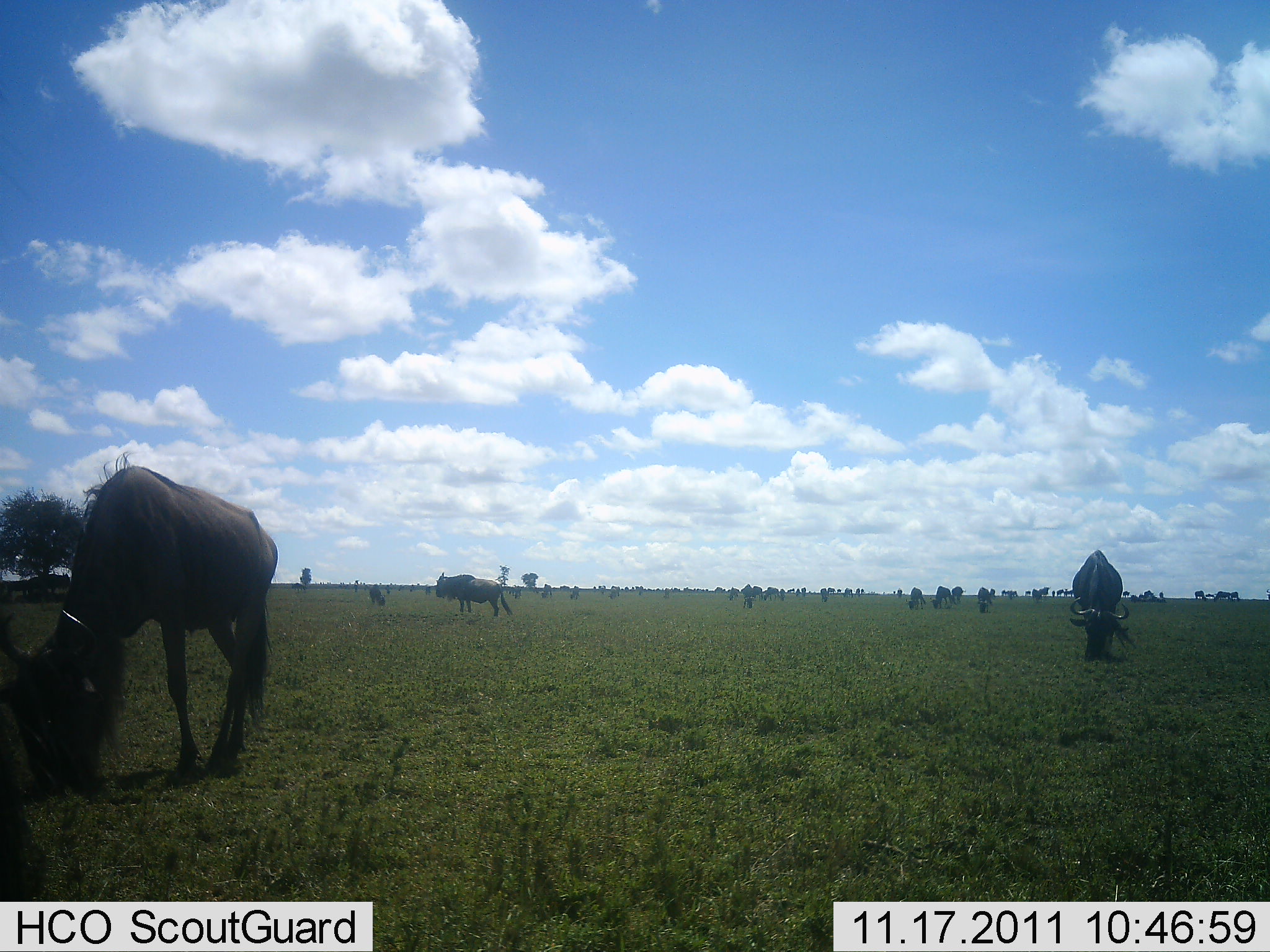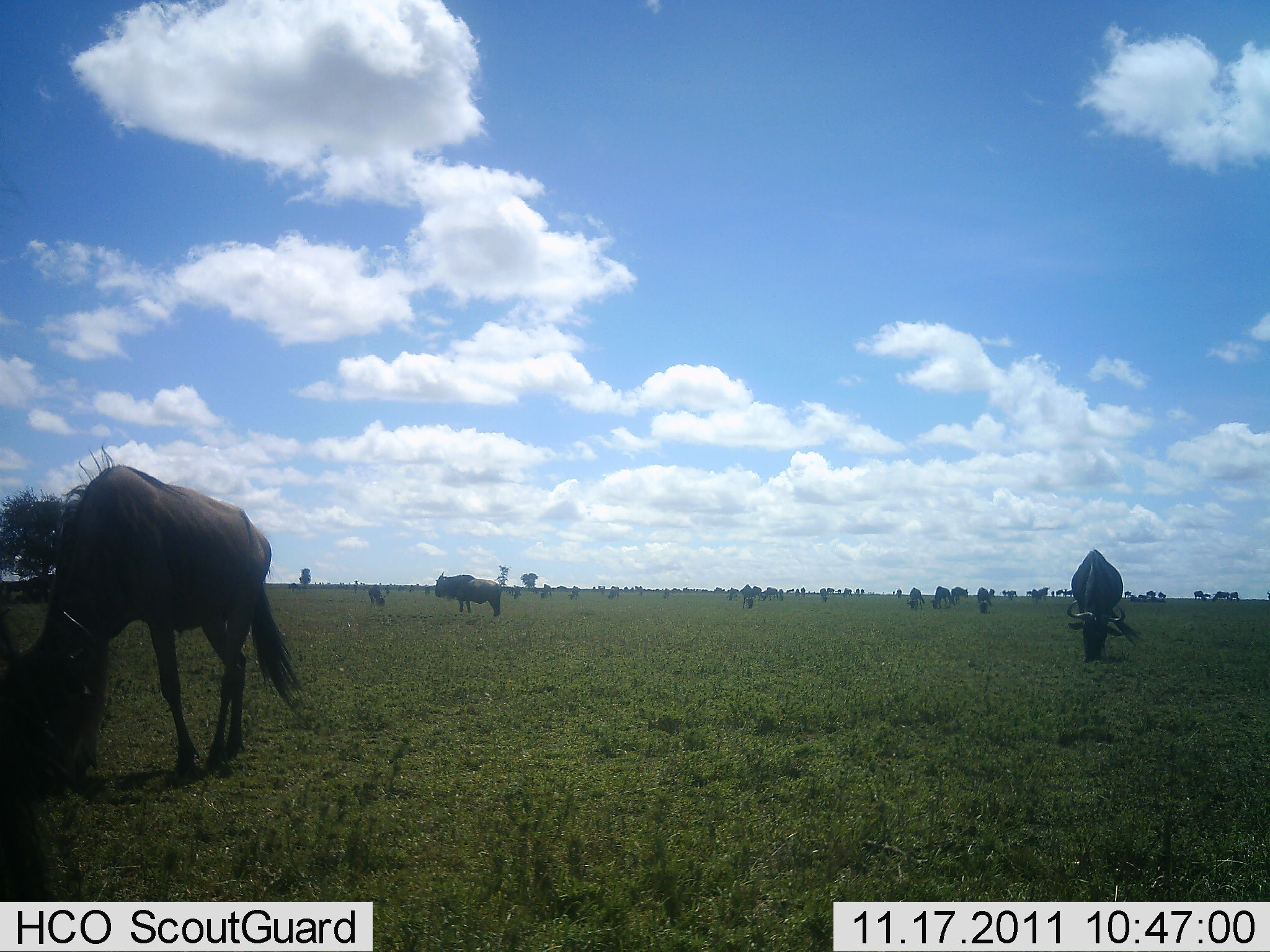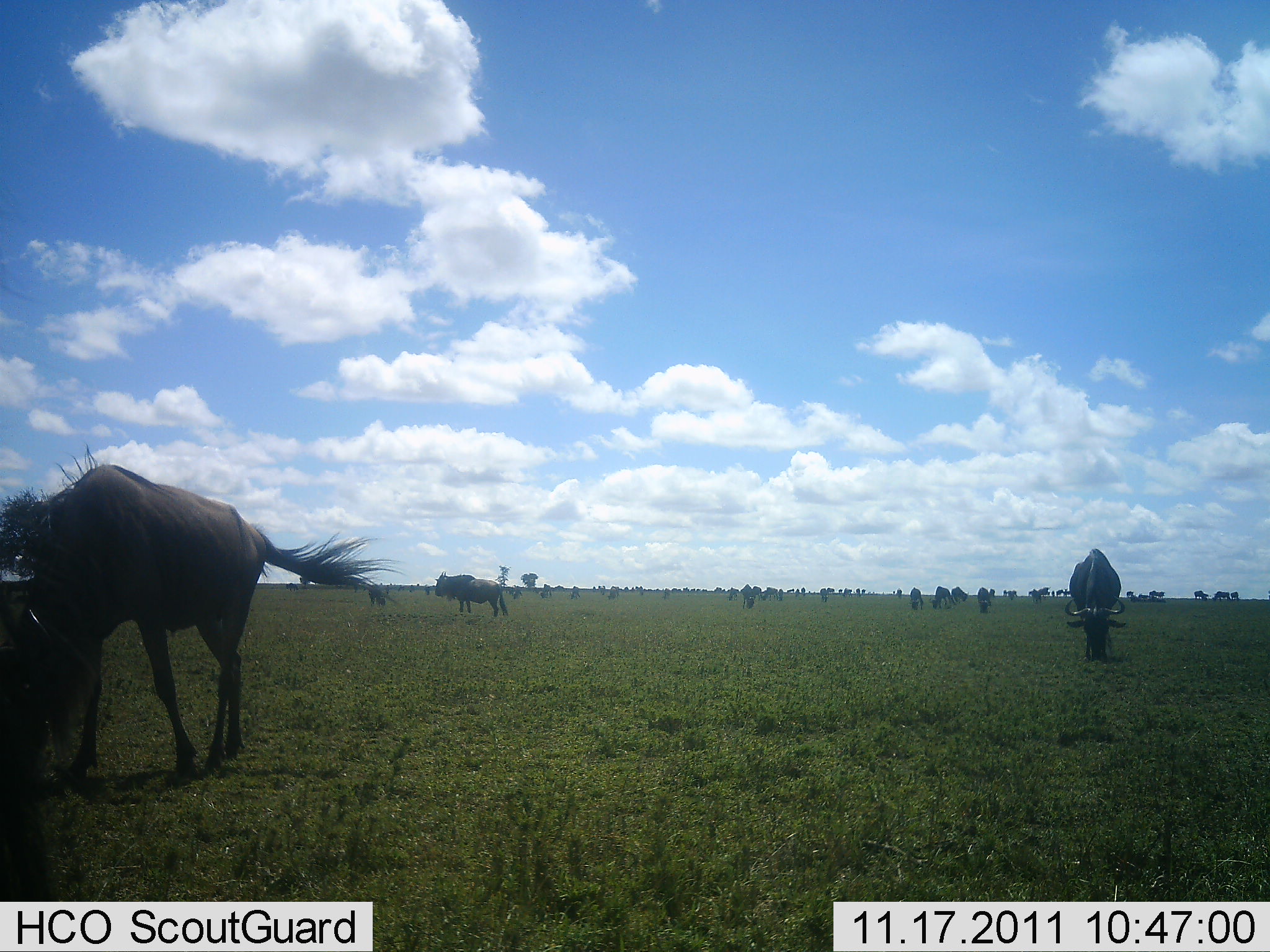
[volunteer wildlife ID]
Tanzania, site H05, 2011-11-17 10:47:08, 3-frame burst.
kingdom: Animalia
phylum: Chordata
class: Mammalia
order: Artiodactyla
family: Bovidae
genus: Connochaetes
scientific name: Connochaetes taurinus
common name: blue wildebeest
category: wildebeest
Wildebeest (blue wildebeest) (Connochaetes taurinus), count 11-50. Behavior (volunteer vote fractions): standing 78%, resting 0%, moving 28%, interacting 0%. Young present (vote fraction): 0%. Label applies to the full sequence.